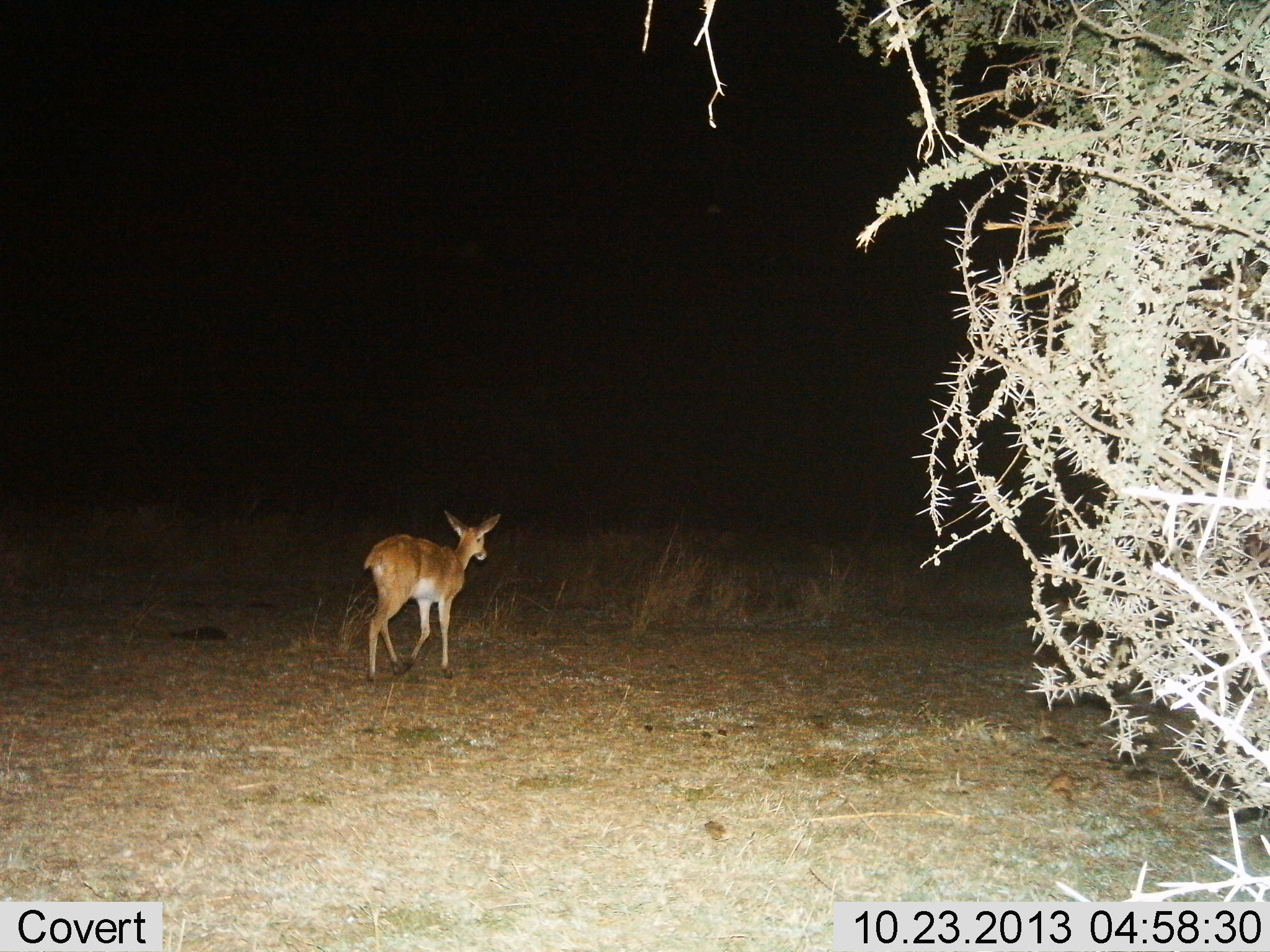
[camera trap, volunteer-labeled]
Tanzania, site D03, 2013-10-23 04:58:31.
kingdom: Animalia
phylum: Chordata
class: Mammalia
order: Artiodactyla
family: Bovidae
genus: Redunca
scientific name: Redunca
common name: reedbuck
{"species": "reedbuck (Redunca)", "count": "1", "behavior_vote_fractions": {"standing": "20%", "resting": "0%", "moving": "80%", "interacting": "0%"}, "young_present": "0%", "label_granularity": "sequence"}